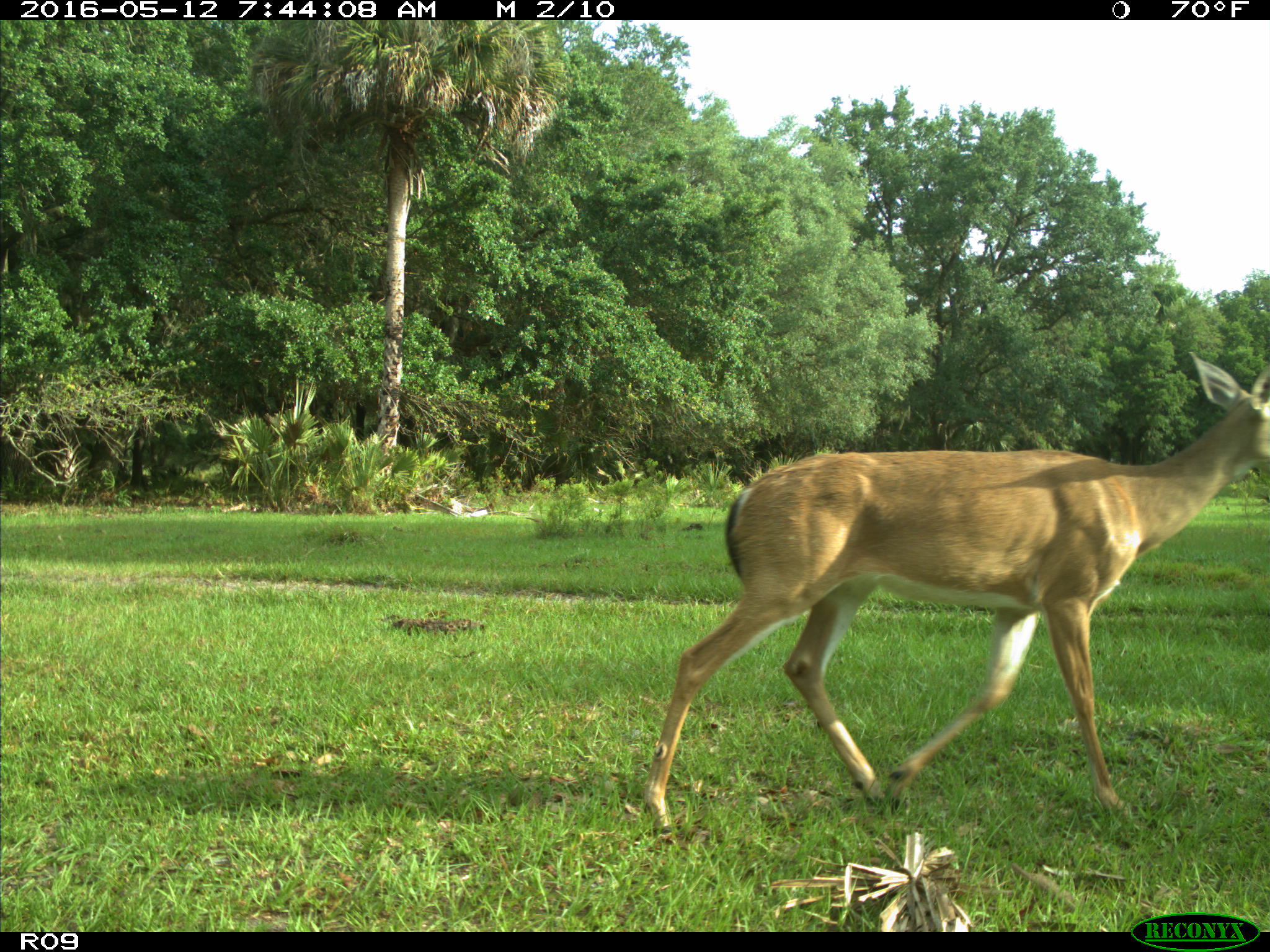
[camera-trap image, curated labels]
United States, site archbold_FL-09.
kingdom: Animalia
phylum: Chordata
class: Mammalia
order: Artiodactyla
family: Cervidae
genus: Odocoileus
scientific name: Odocoileus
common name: deer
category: unidentified deer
Unidentified deer (deer) (Odocoileus).